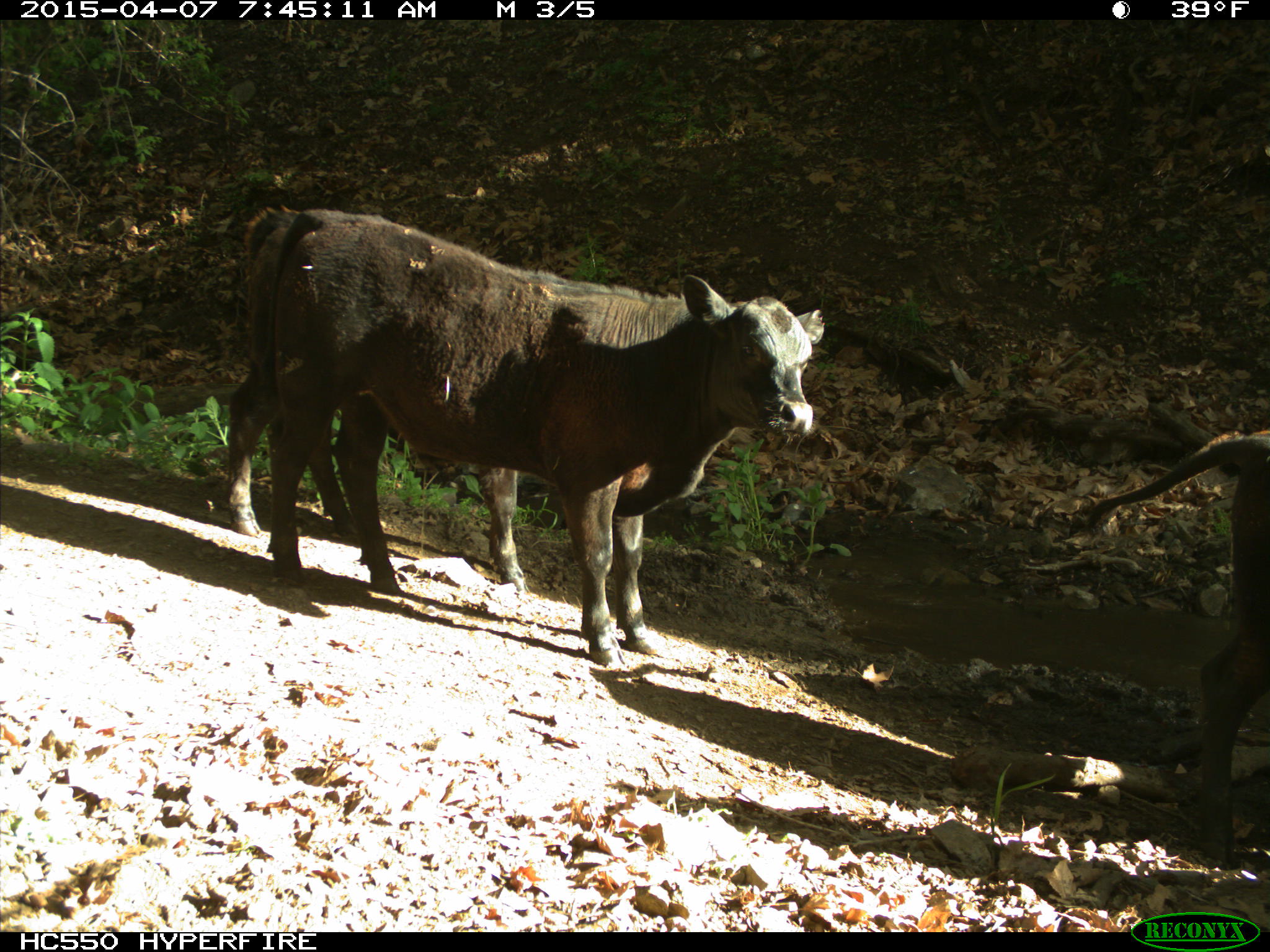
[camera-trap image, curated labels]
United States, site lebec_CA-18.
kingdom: Animalia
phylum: Chordata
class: Mammalia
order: Artiodactyla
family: Bovidae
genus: Bos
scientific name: Bos taurus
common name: domestic cow